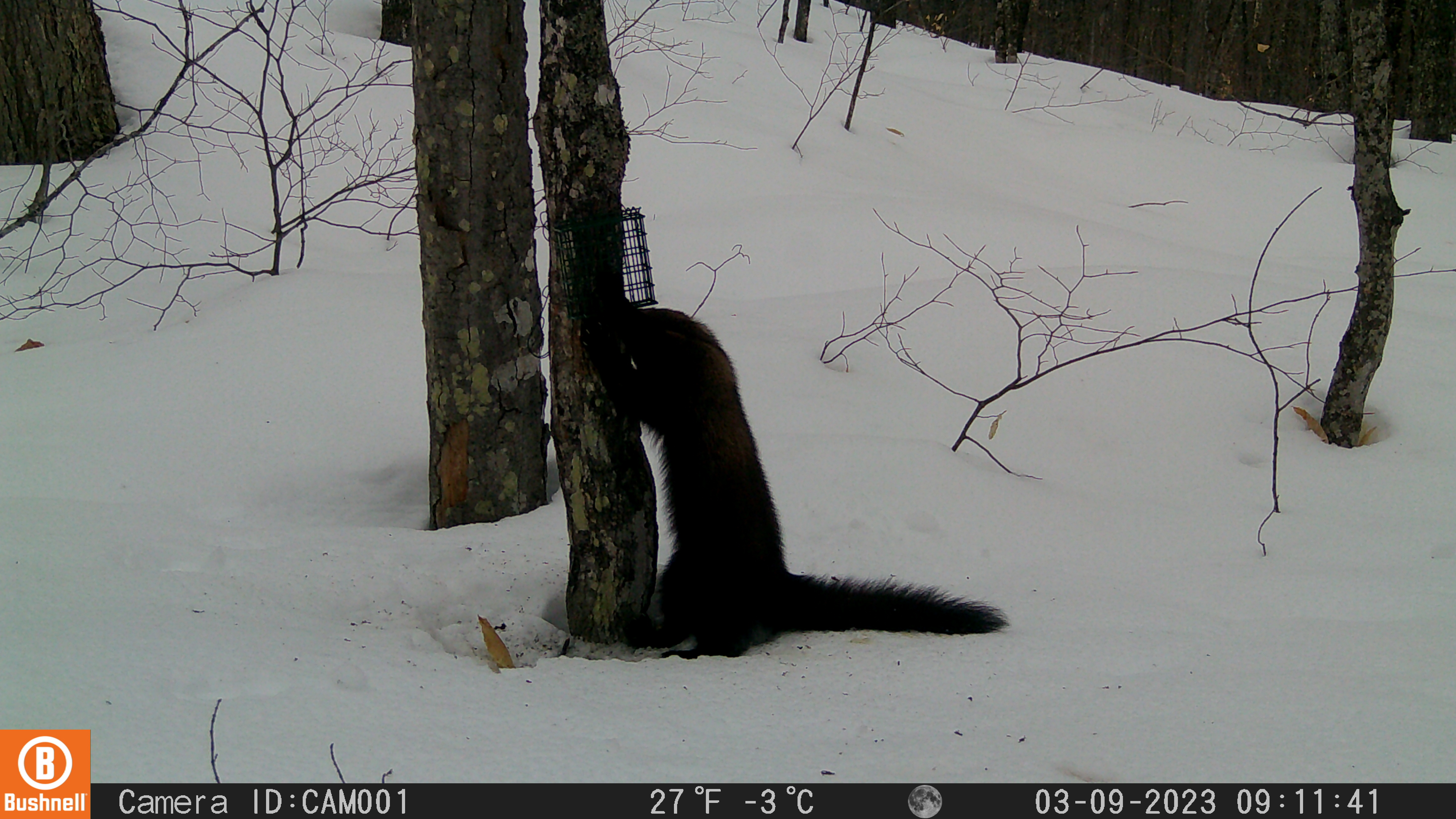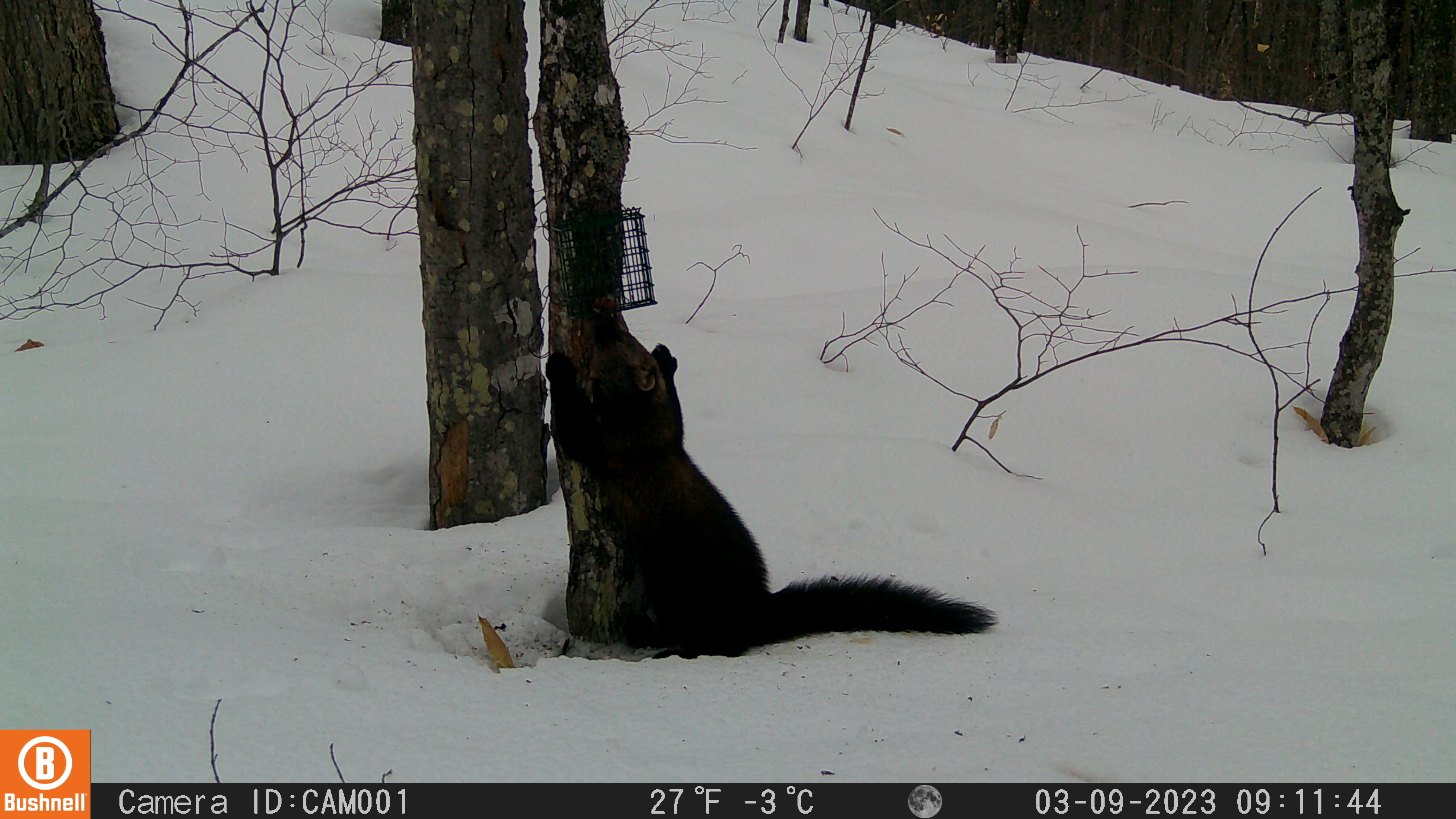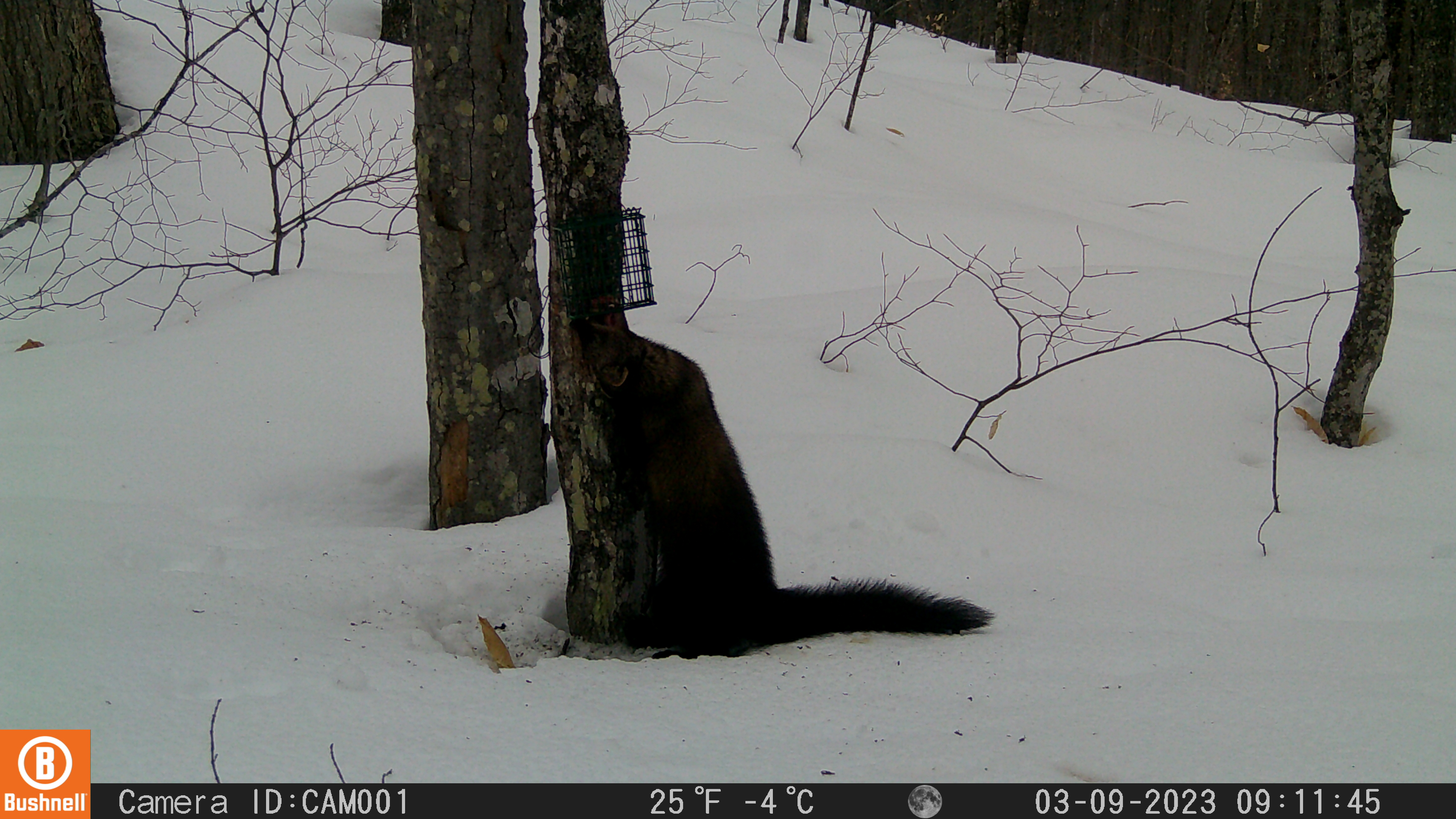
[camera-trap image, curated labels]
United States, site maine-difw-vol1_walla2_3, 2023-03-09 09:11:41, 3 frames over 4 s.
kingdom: Animalia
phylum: Chordata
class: Mammalia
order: Carnivora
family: Mustelidae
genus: Pekania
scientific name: Pekania pennanti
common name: fisher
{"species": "fisher (Pekania pennanti)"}